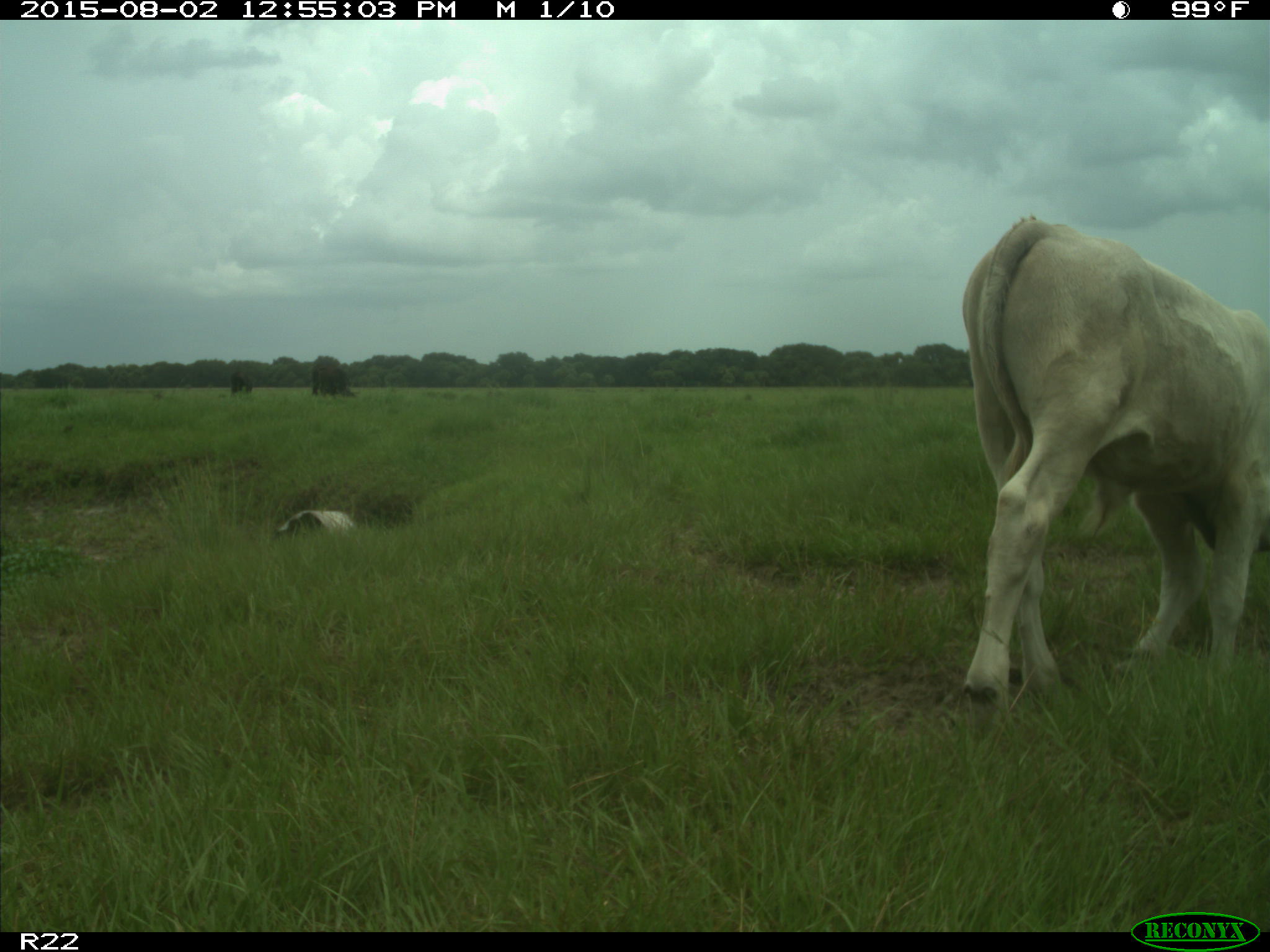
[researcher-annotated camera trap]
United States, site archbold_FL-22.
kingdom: Animalia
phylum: Chordata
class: Mammalia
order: Artiodactyla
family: Bovidae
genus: Bos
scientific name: Bos taurus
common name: domestic cow